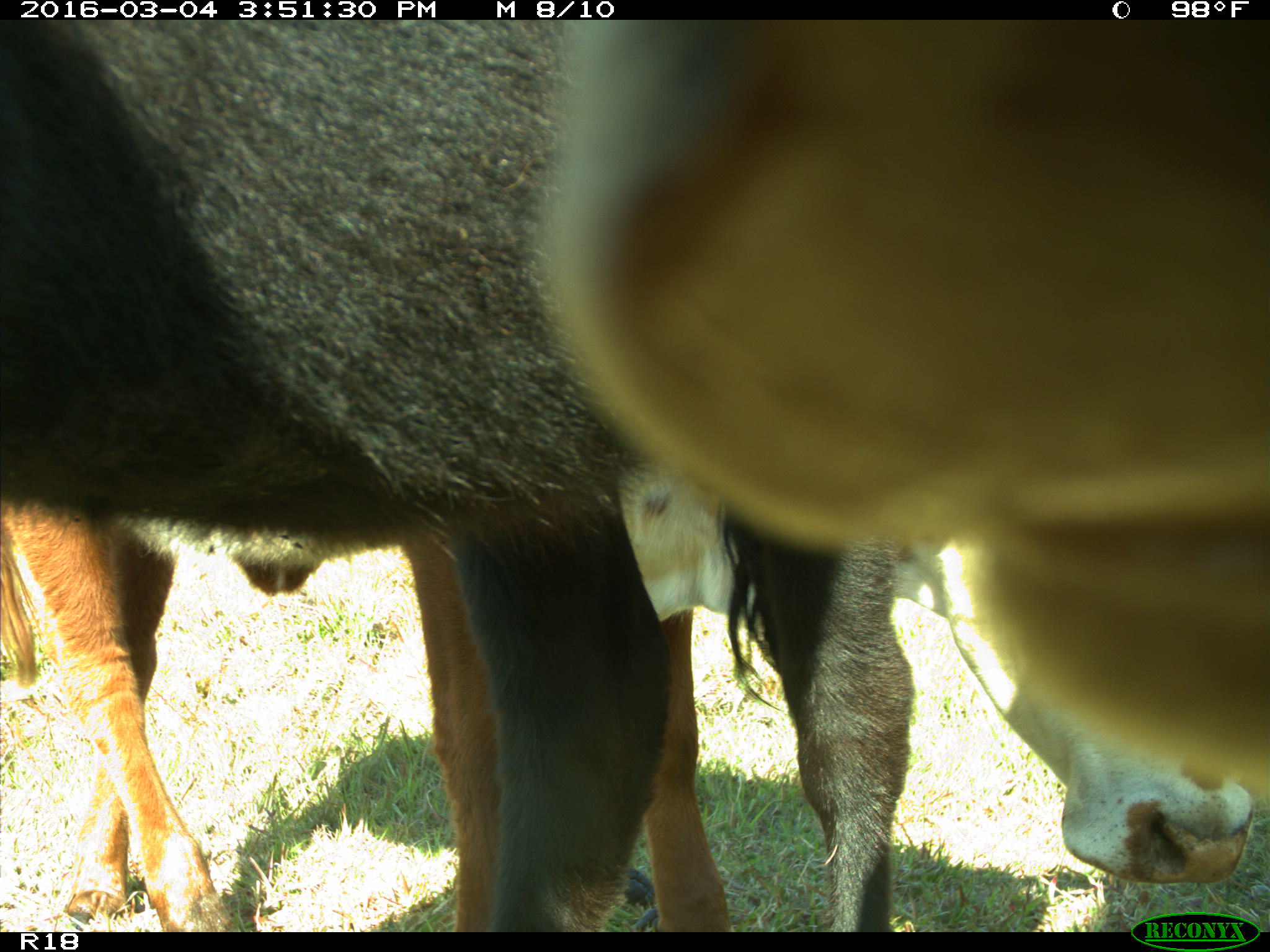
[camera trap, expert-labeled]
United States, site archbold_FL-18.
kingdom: Animalia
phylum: Chordata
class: Mammalia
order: Artiodactyla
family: Bovidae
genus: Bos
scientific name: Bos taurus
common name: domestic cow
Bos taurus (domestic cow).